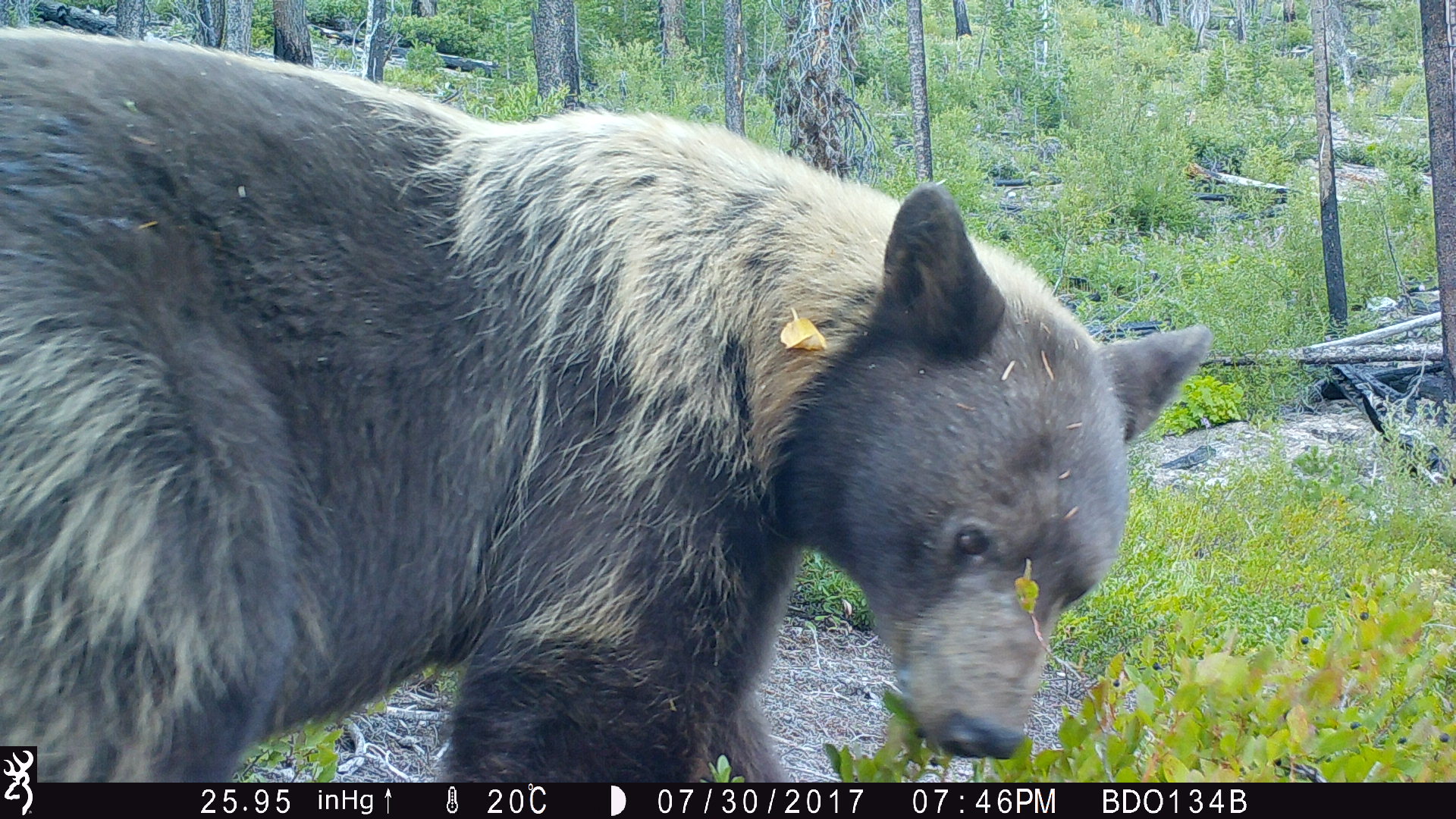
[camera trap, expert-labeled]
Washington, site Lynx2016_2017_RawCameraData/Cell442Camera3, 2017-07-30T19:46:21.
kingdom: Animalia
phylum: Chordata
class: Mammalia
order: Carnivora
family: Ursidae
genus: Ursus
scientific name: Ursus americanus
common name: american black bear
Ursus americanus (american black bear). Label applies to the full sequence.